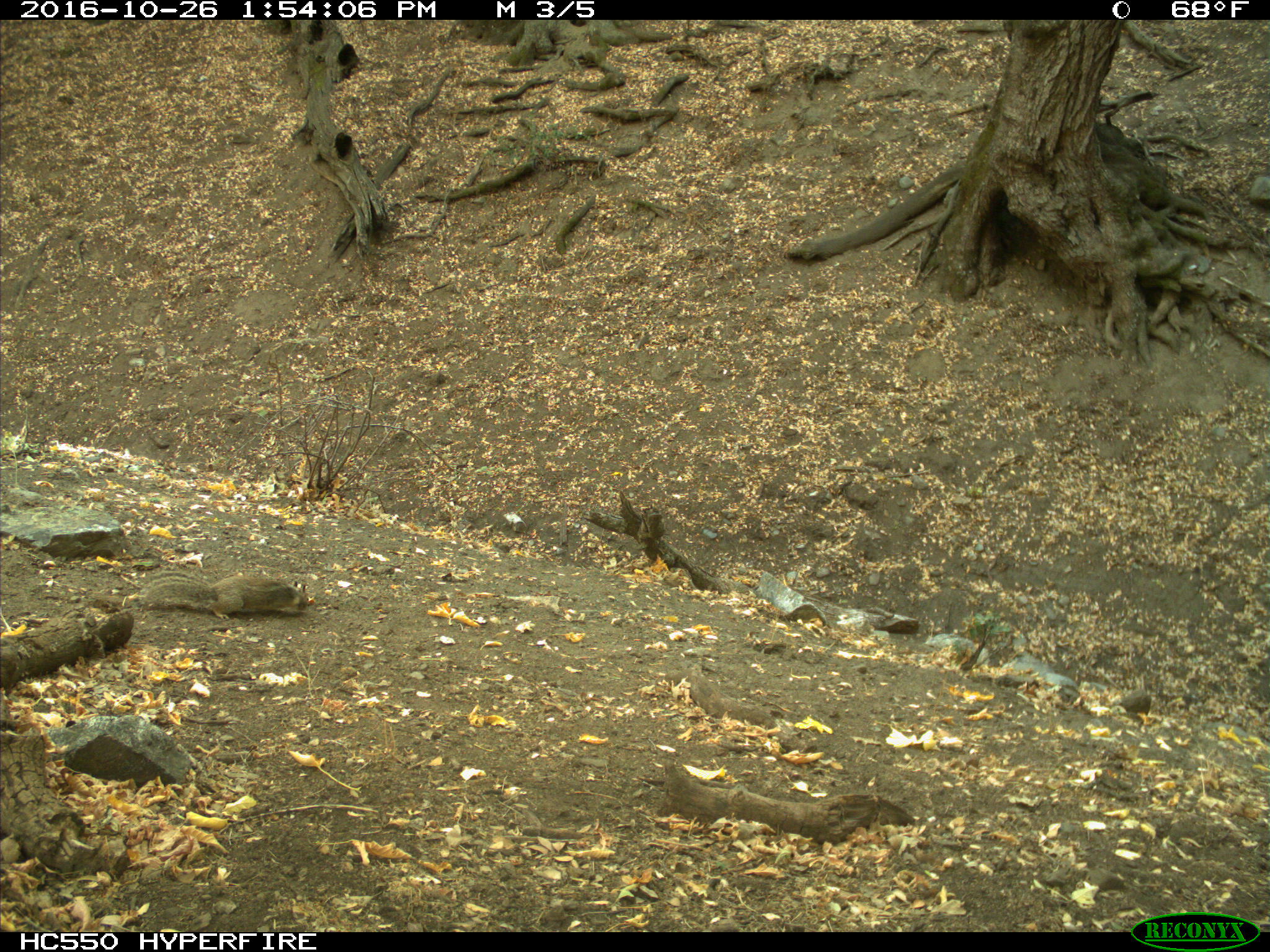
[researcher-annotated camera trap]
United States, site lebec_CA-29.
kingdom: Animalia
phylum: Chordata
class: Mammalia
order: Rodentia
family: Sciuridae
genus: Otospermophilus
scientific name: Otospermophilus beecheyi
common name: california ground squirrel